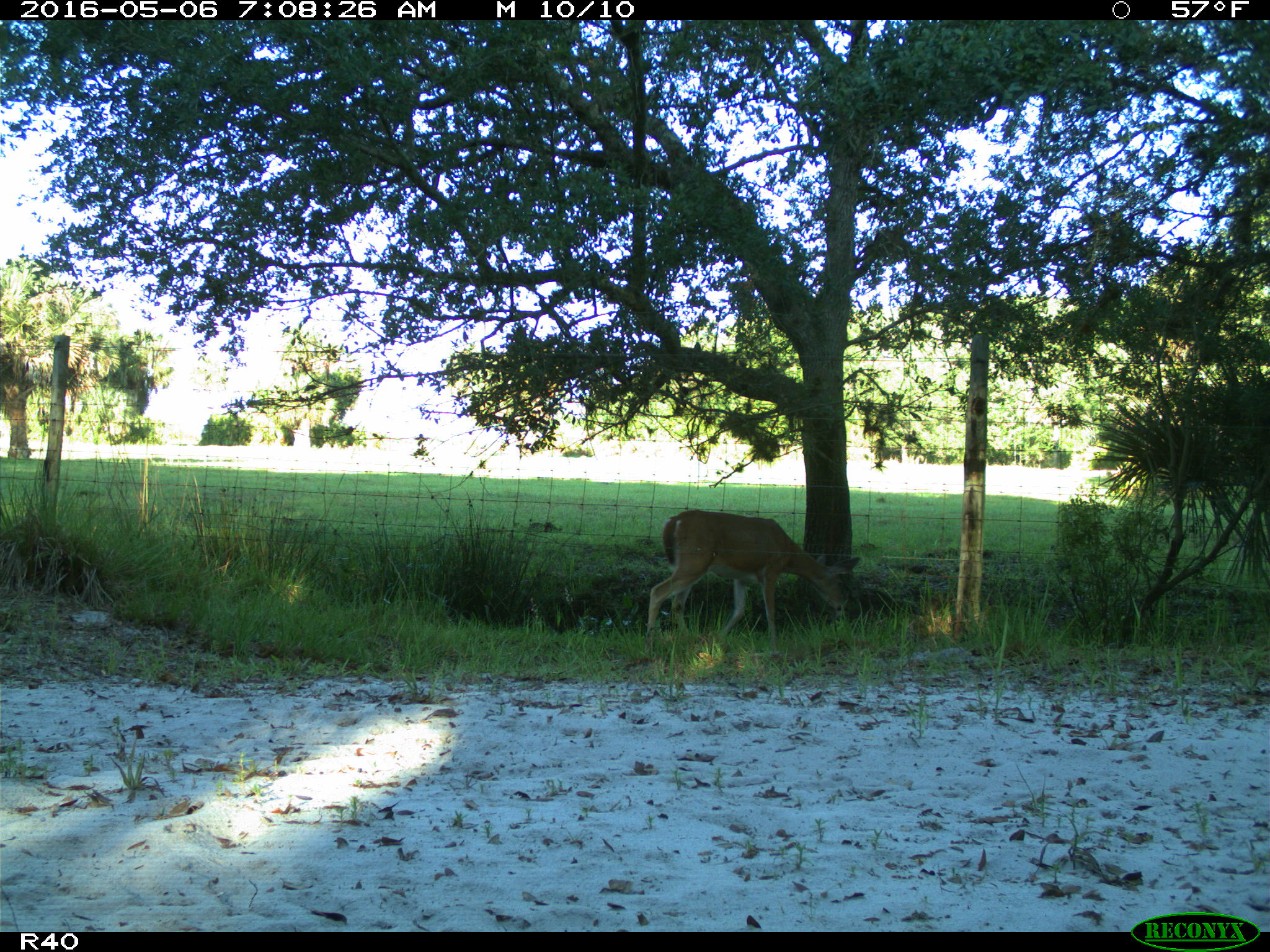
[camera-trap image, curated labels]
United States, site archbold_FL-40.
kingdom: Animalia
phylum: Chordata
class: Mammalia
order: Artiodactyla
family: Cervidae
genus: Odocoileus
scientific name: Odocoileus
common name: deer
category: unidentified deer